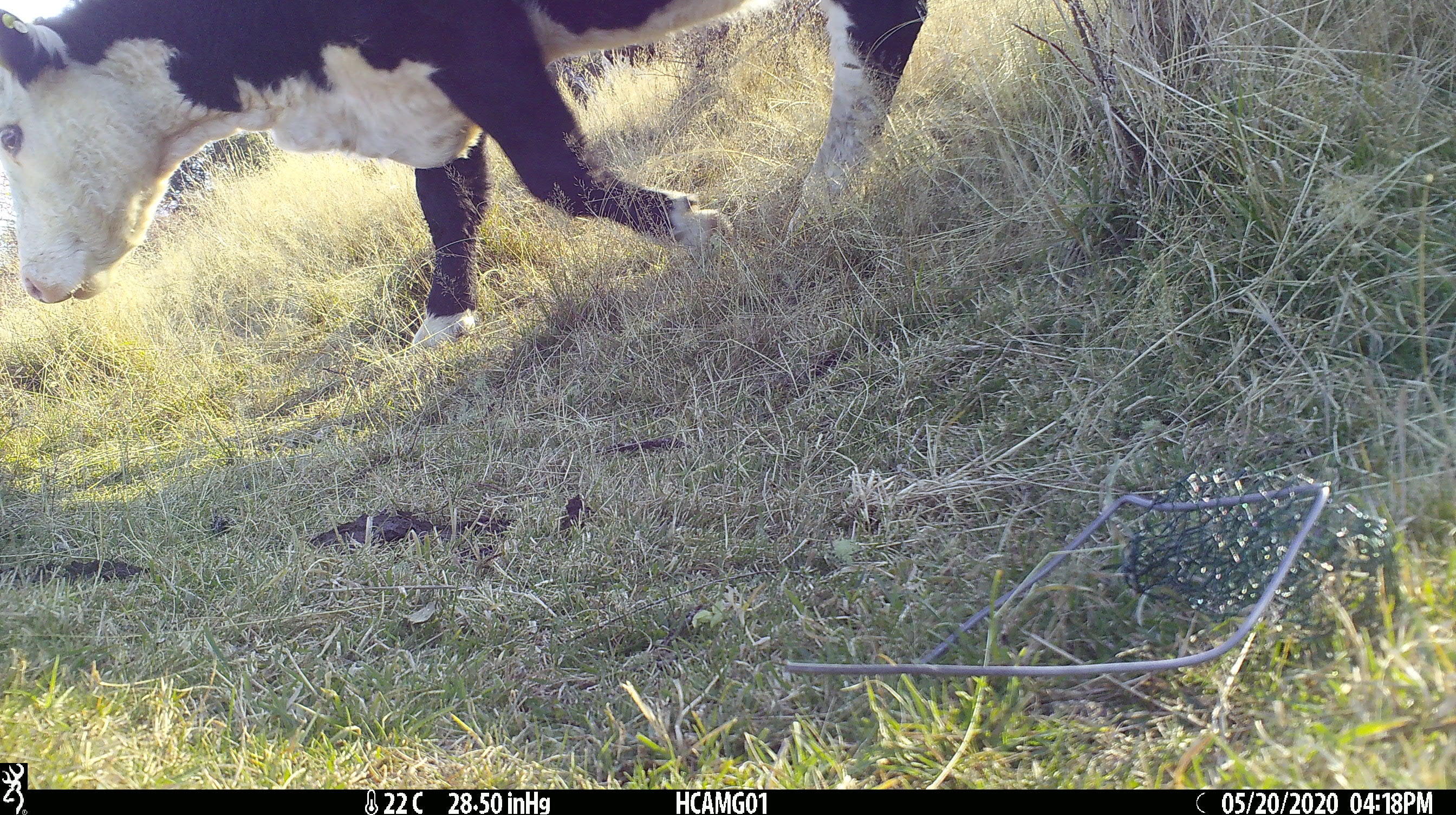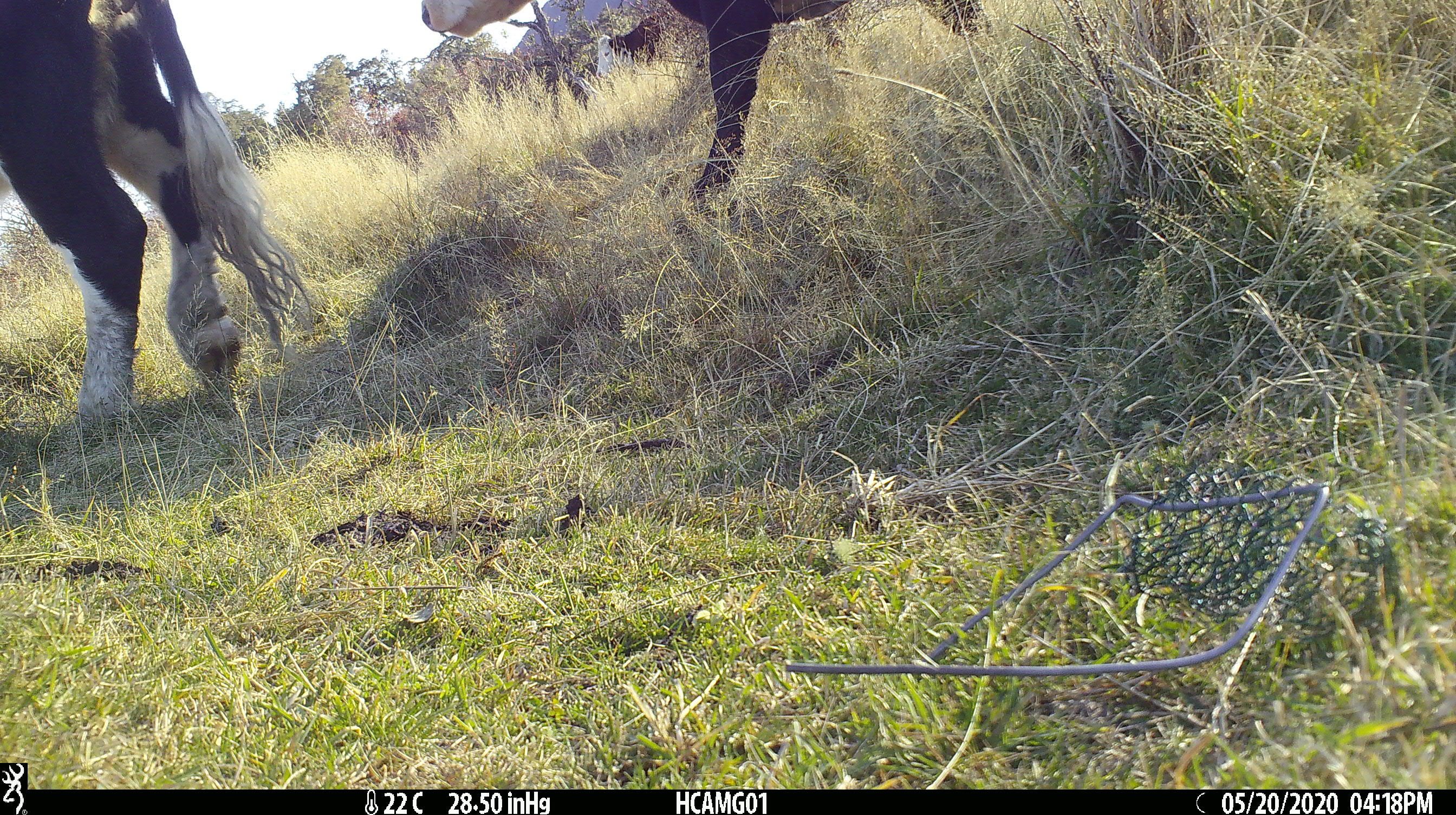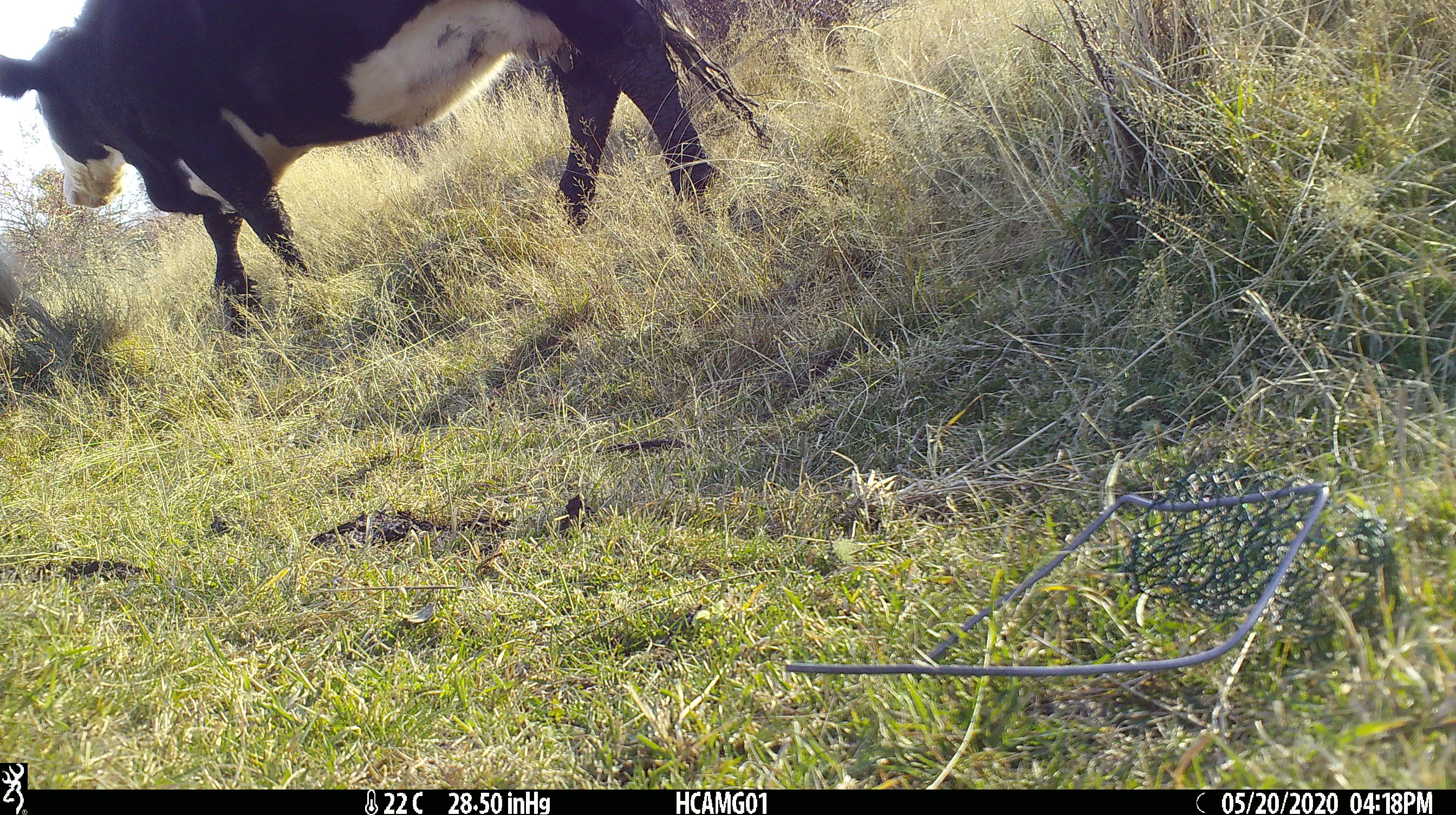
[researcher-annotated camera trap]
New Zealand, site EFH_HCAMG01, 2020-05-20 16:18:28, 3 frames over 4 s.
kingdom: Animalia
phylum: Chordata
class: Mammalia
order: Artiodactyla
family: Bovidae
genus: Bos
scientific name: Bos taurus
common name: domestic cow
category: cow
Cow (domestic cow) (Bos taurus).